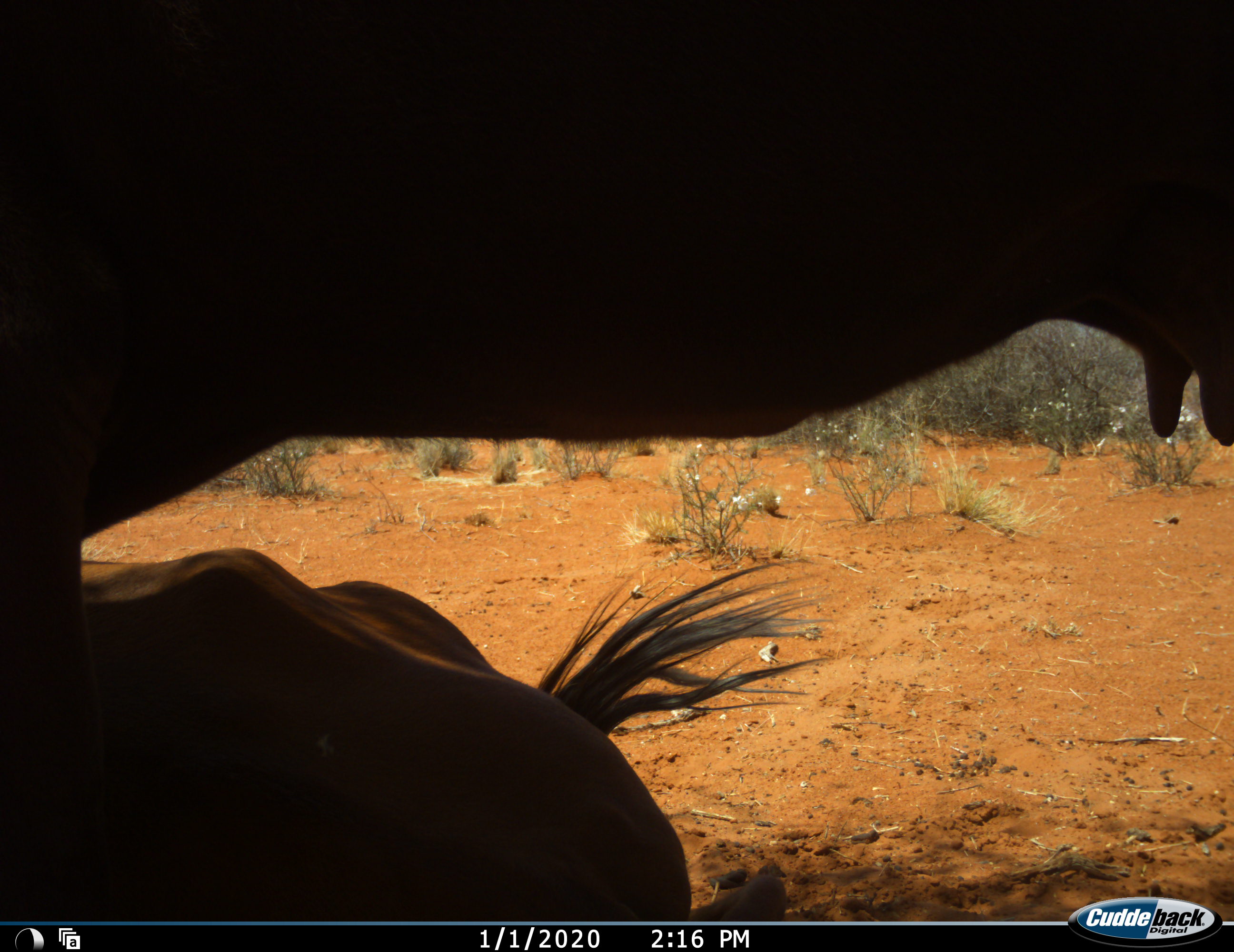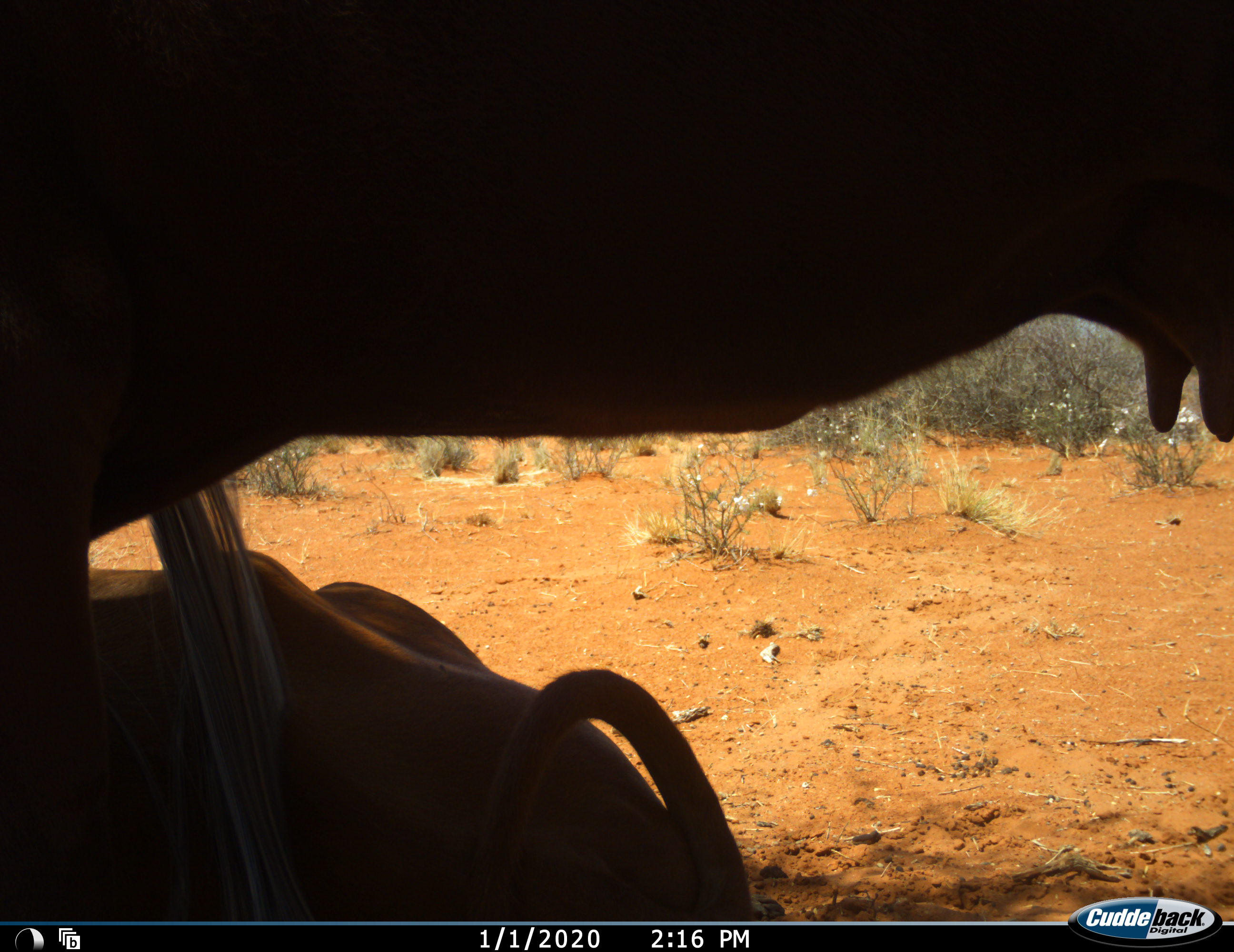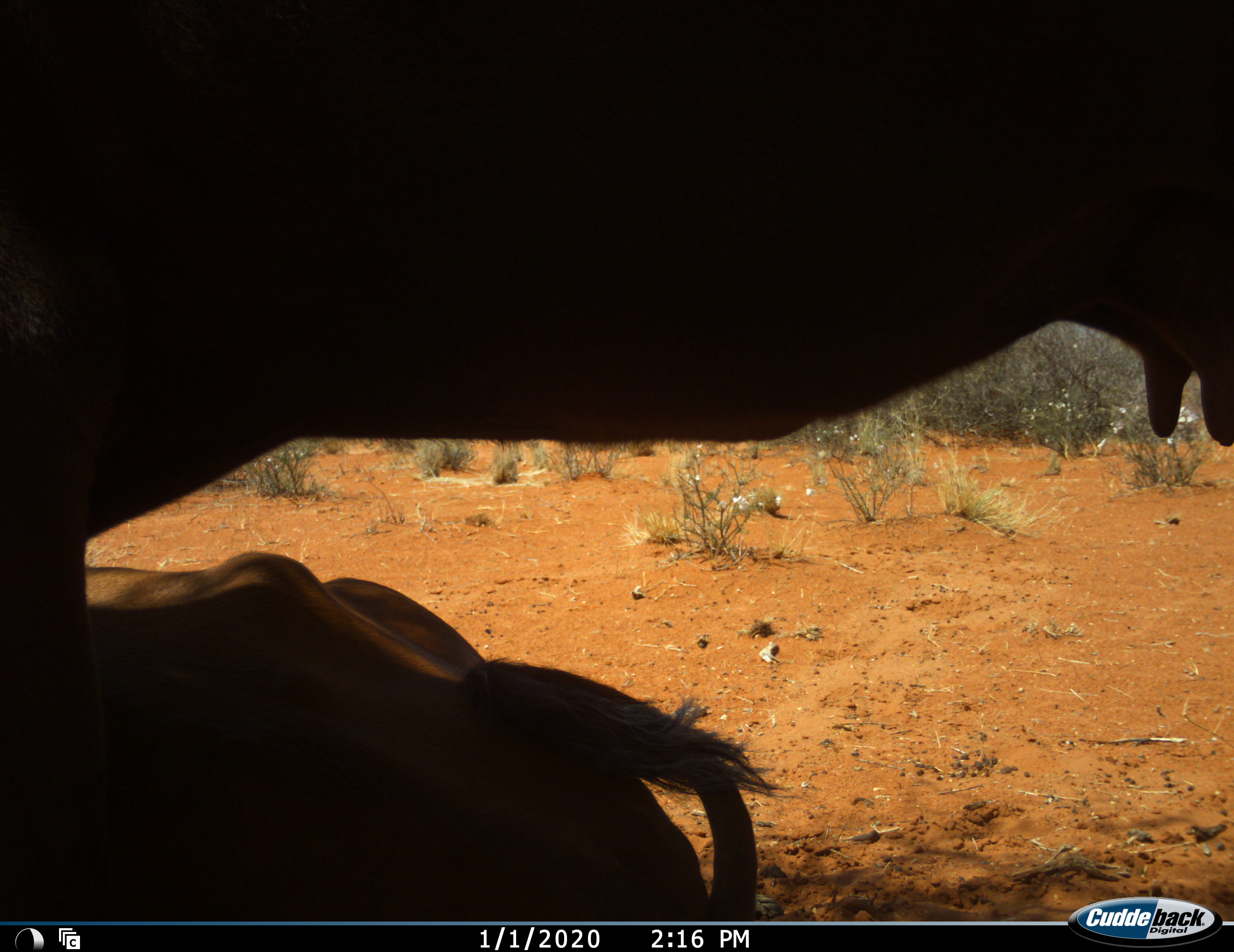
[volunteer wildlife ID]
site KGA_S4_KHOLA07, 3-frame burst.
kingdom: Animalia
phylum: Chordata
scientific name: Vertebrata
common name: domestic animal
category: domesticanimal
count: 2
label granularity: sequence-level